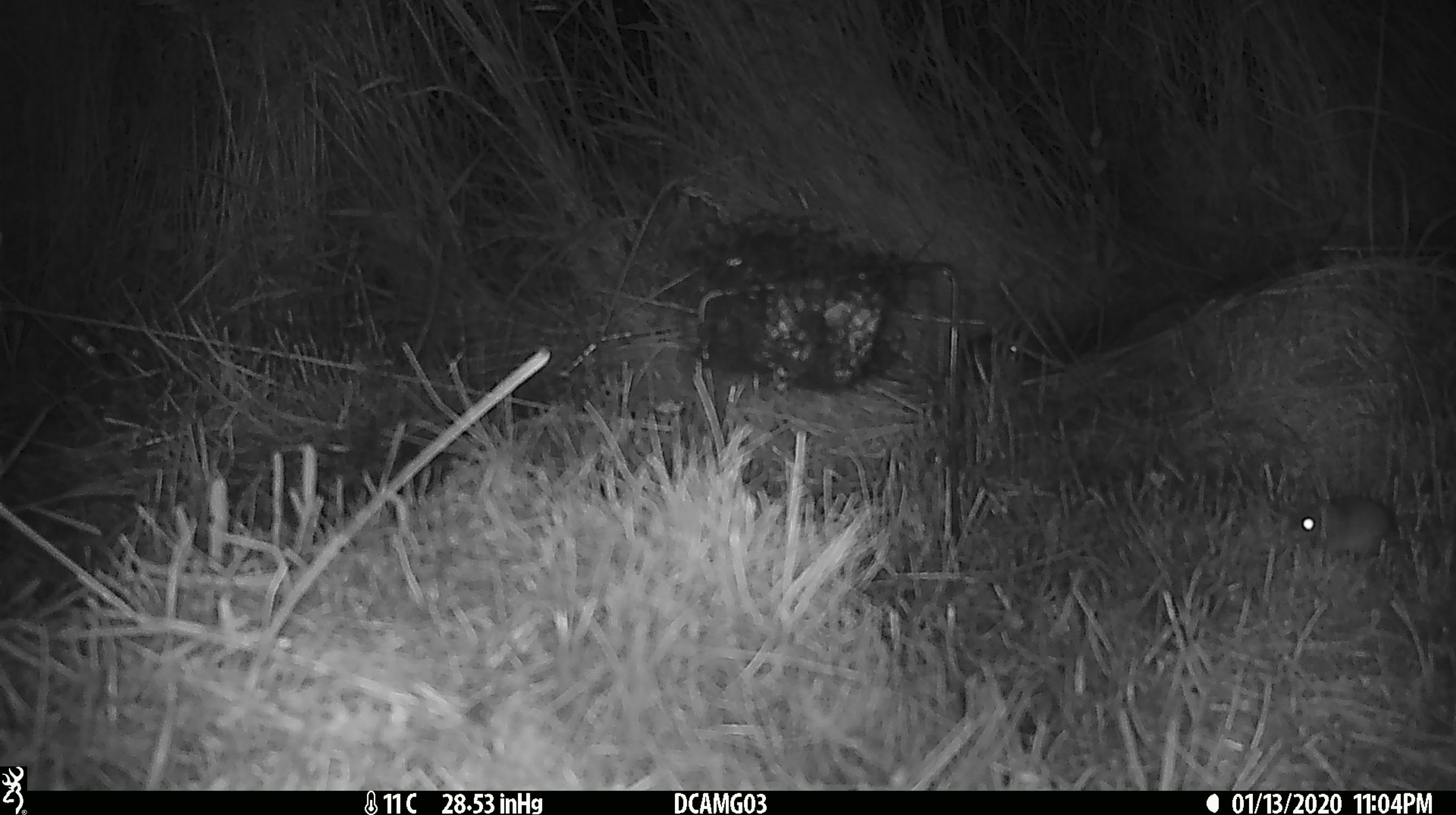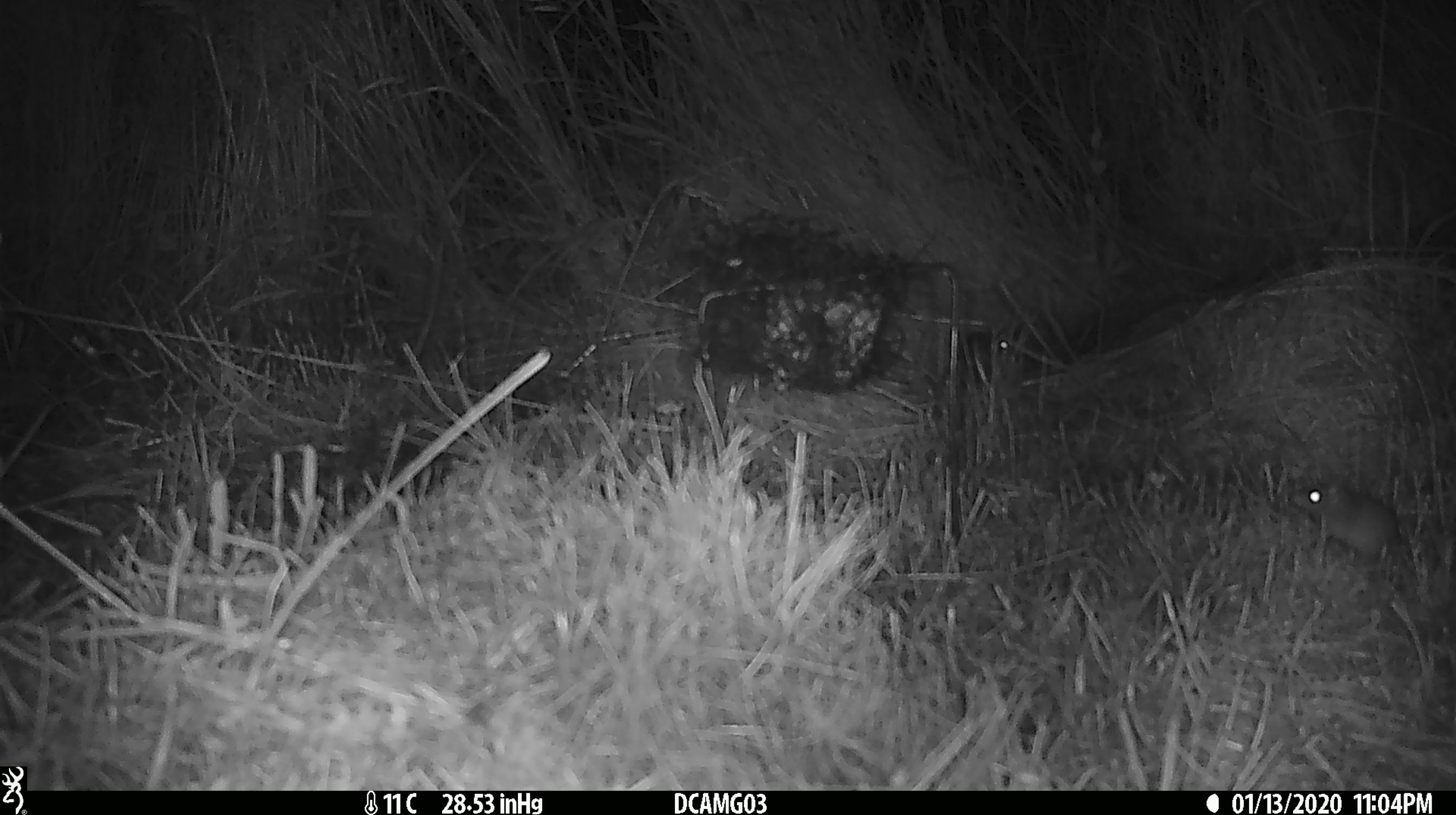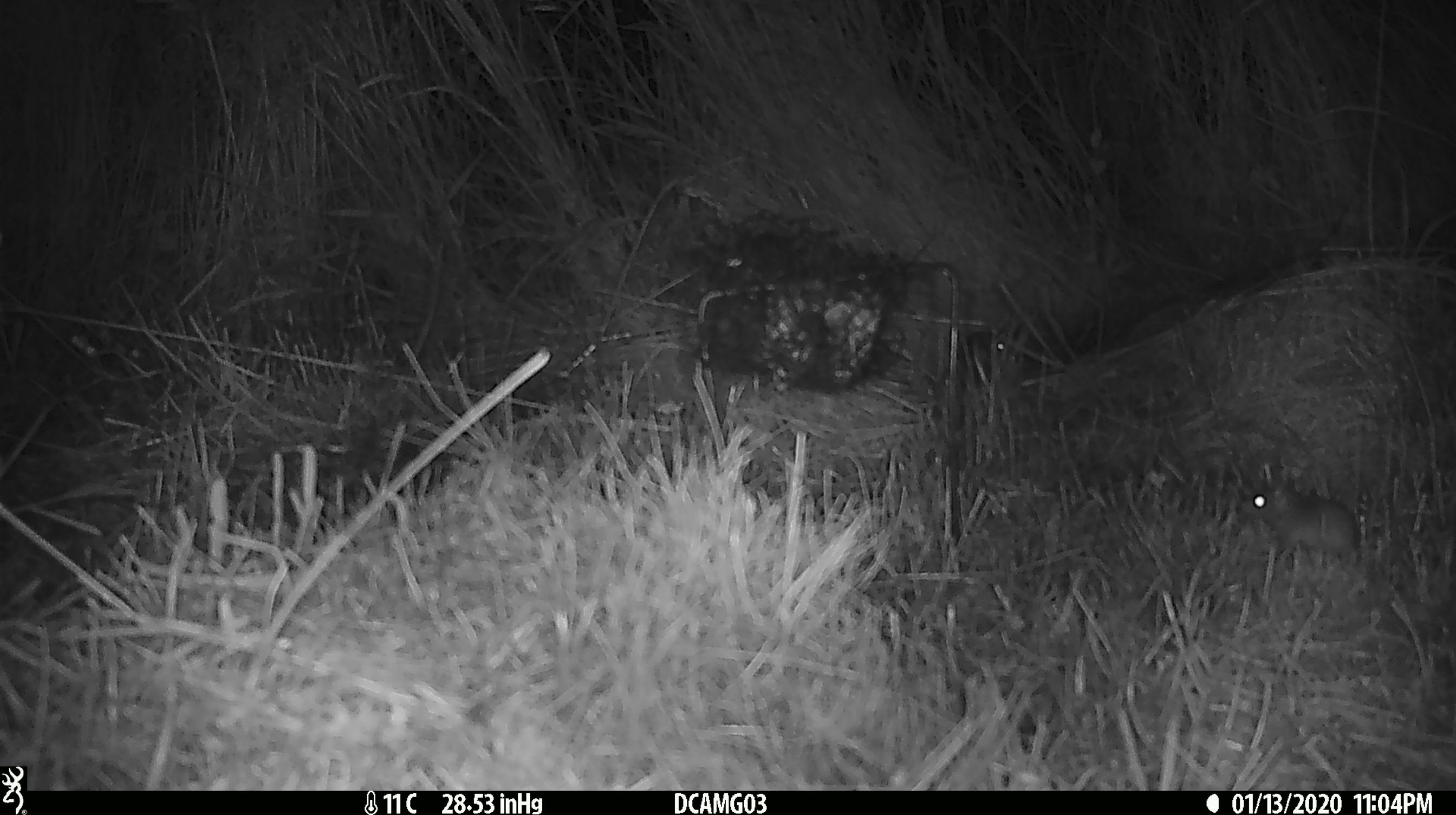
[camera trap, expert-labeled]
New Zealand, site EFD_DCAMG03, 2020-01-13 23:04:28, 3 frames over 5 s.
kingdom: Animalia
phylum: Chordata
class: Mammalia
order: Rodentia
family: Muridae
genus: Mus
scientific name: Mus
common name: mouse